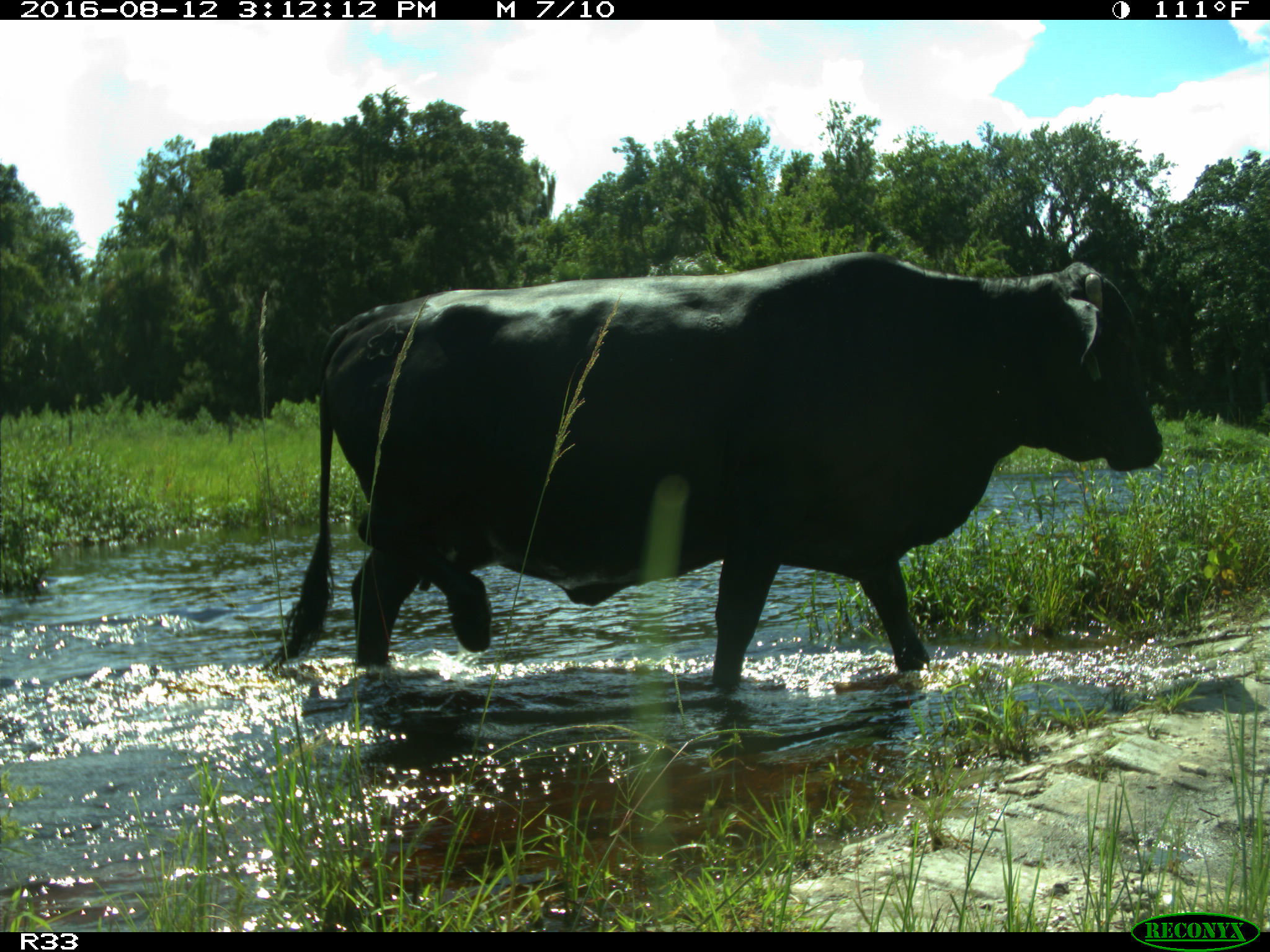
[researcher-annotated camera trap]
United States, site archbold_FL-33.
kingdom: Animalia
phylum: Chordata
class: Mammalia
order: Artiodactyla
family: Bovidae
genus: Bos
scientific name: Bos taurus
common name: domestic cow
Bos taurus (domestic cow).